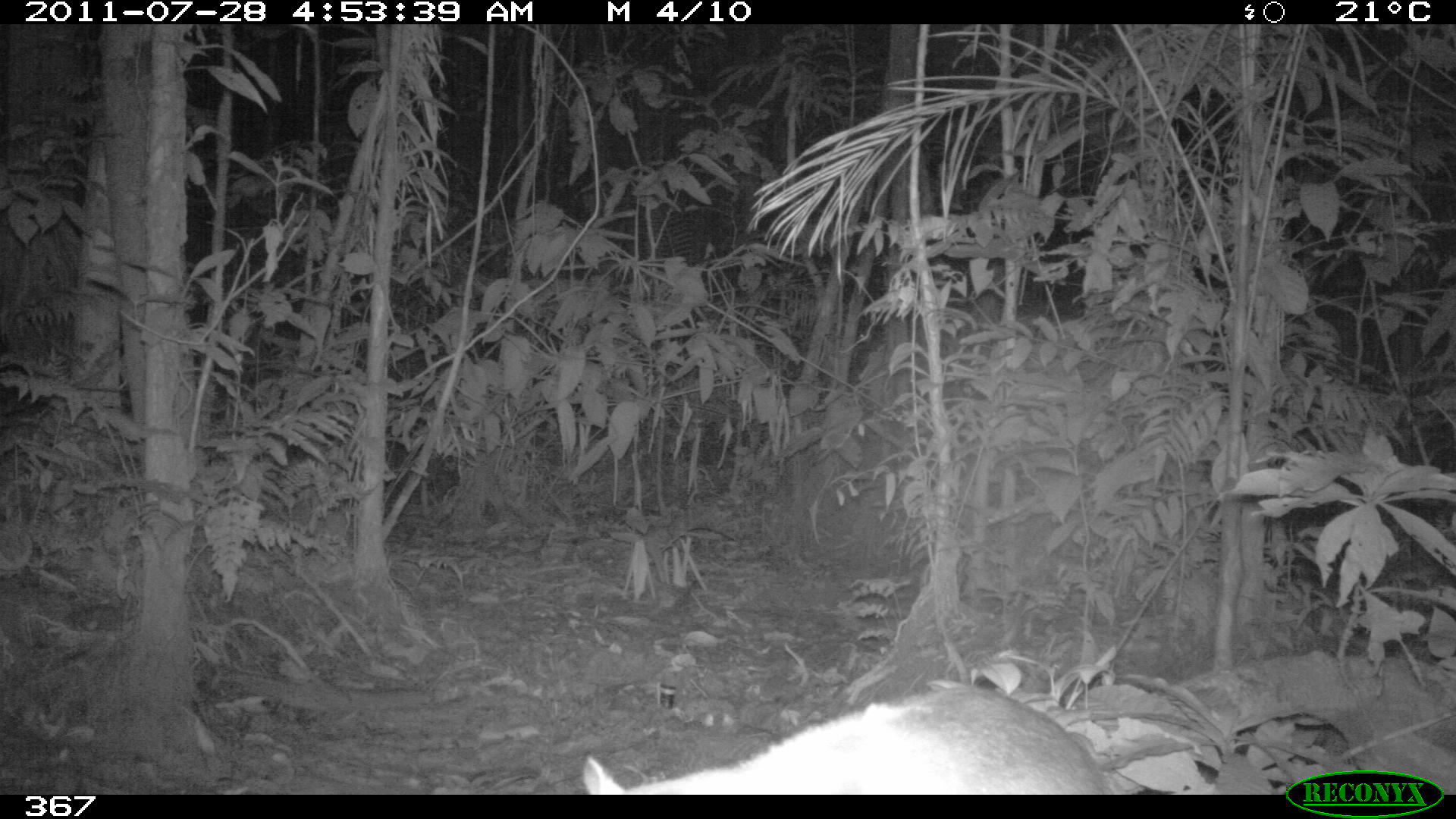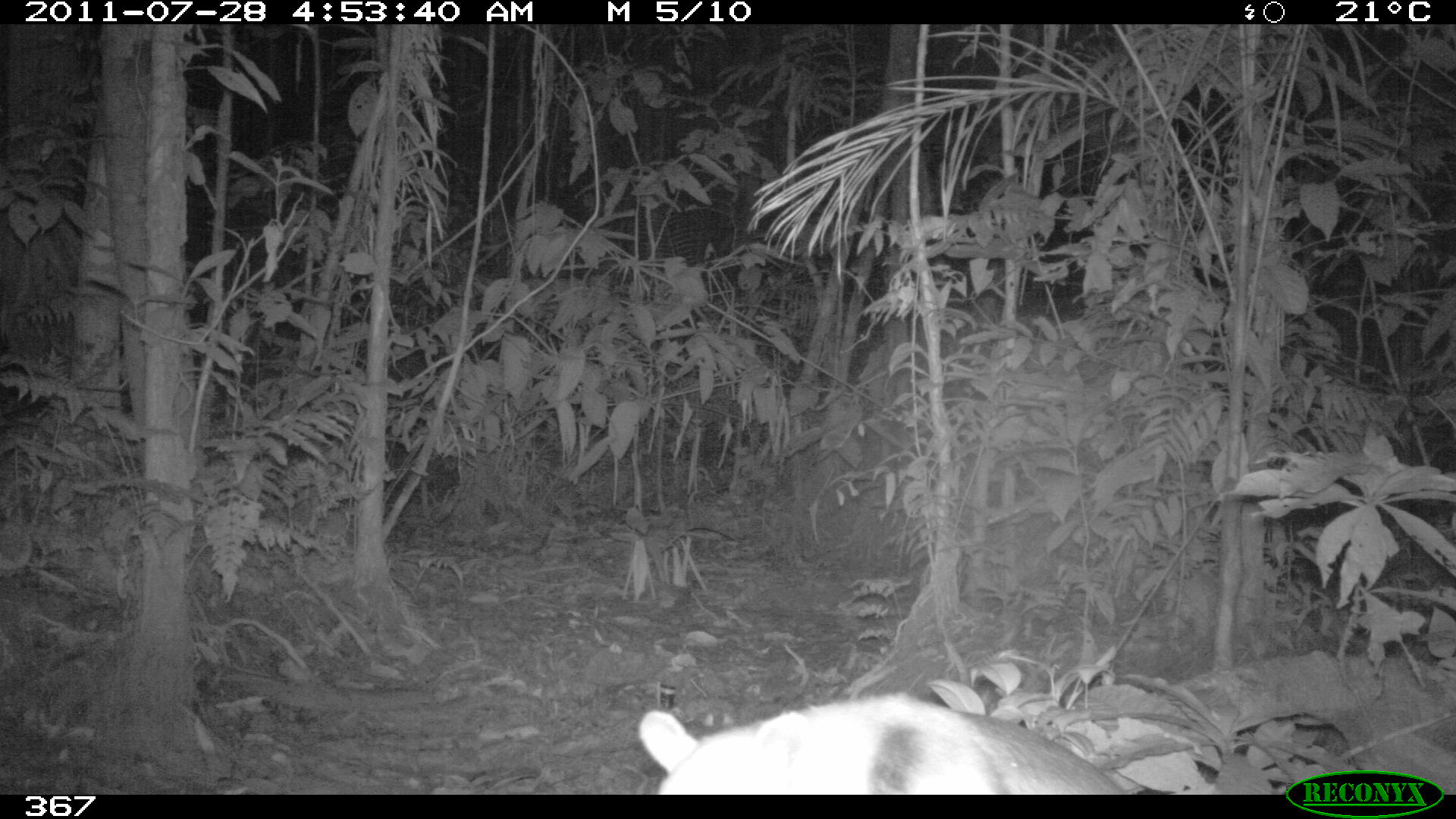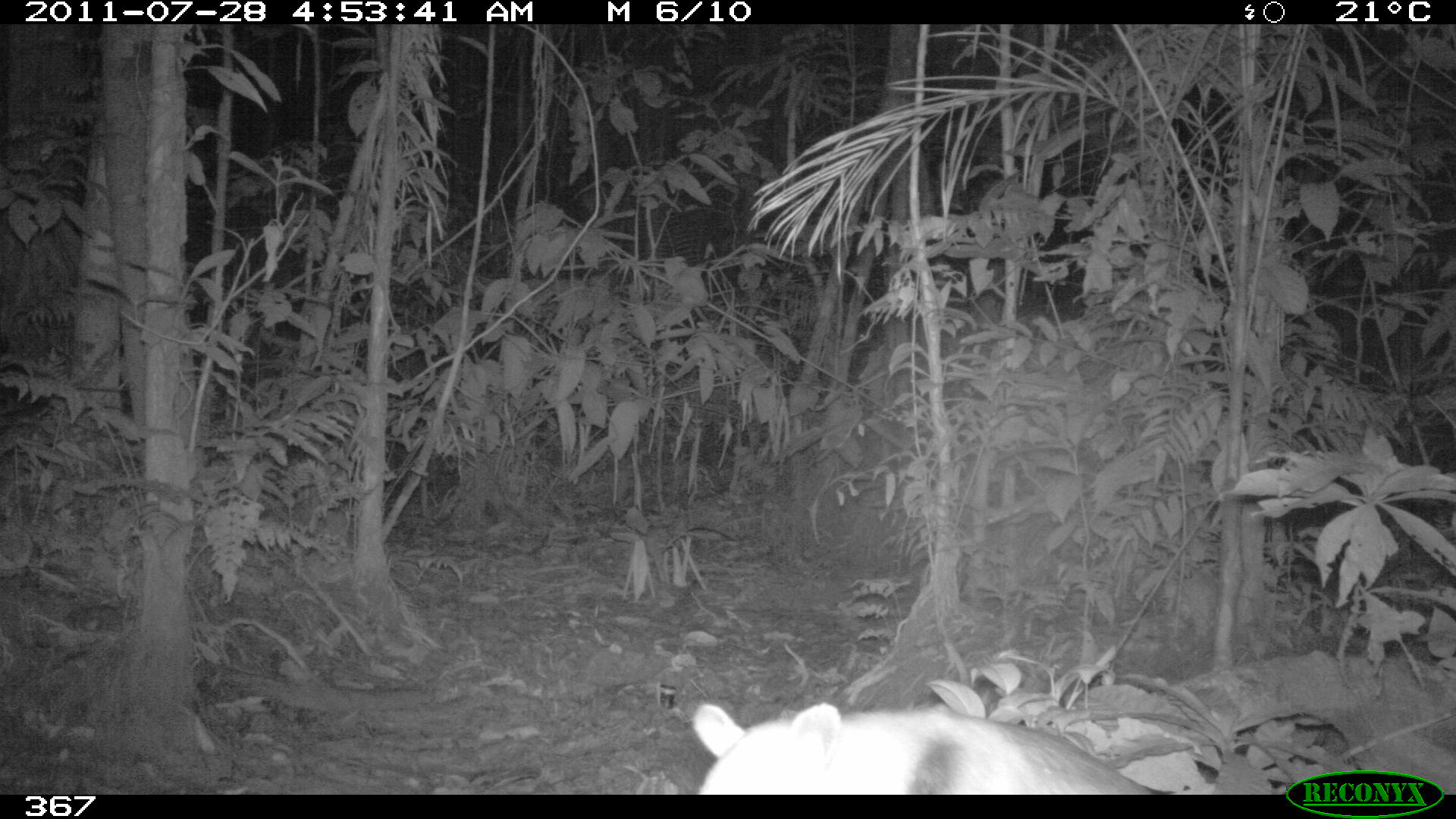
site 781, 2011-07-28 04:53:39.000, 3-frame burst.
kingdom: Animalia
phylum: Chordata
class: Mammalia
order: Pilosa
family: Myrmecophagidae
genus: Tamandua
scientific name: Tamandua tetradactyla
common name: southern tamandua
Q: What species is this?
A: Tamandua tetradactyla (southern tamandua).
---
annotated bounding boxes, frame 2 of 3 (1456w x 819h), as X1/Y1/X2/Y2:
tamandua tetradactyla: 635/688/1127/793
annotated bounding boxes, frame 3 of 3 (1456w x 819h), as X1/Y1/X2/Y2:
tamandua tetradactyla: 690/702/1168/794